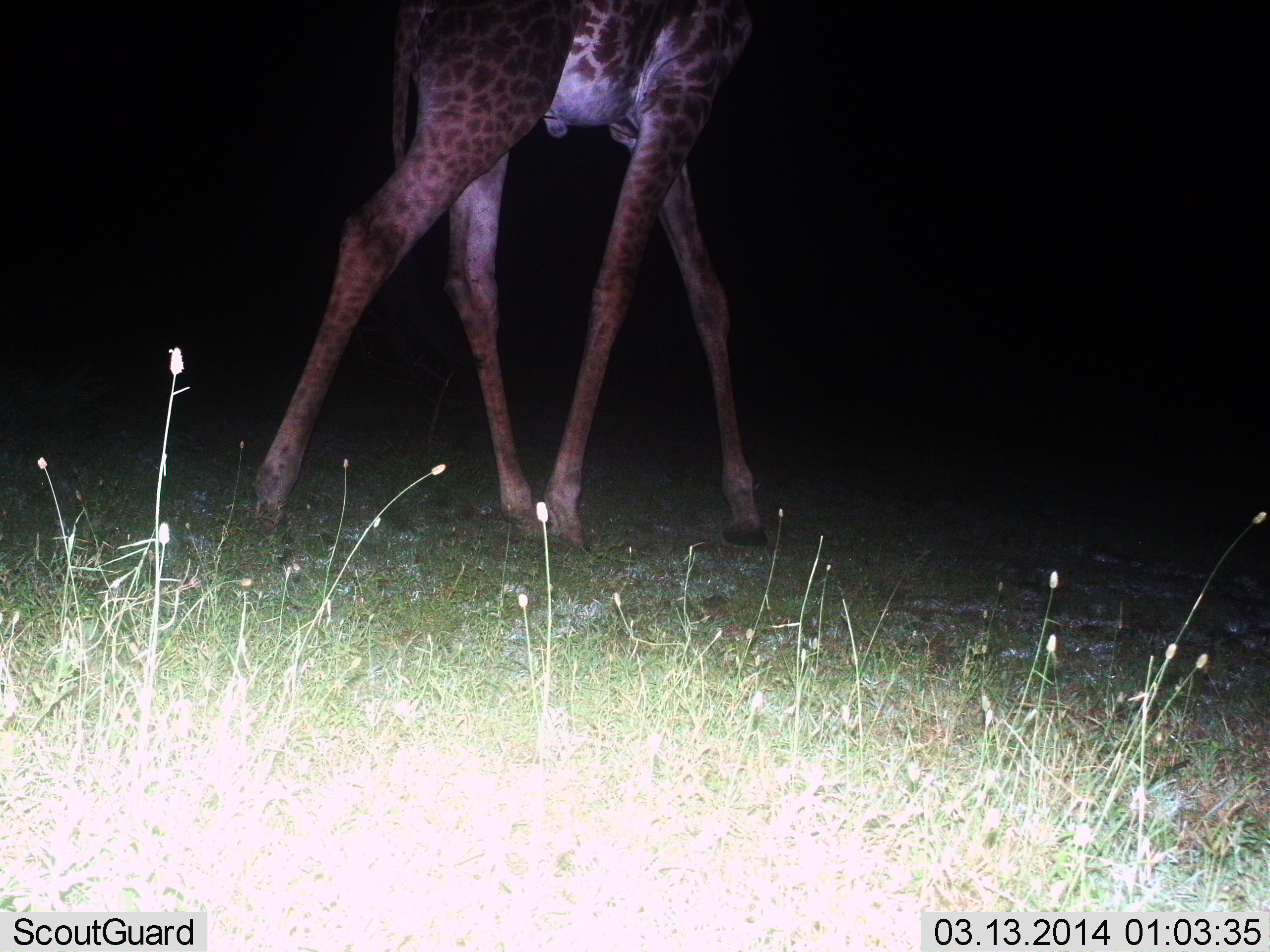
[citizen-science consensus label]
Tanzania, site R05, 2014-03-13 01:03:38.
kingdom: Animalia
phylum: Chordata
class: Mammalia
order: Artiodactyla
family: Giraffidae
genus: Giraffa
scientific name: Giraffa camelopardalis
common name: giraffe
Giraffe (Giraffa camelopardalis), count 1. Behavior (volunteer vote fractions): standing 13%, resting 0%, moving 87%, interacting 0%. Young present (vote fraction): 0%. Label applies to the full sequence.